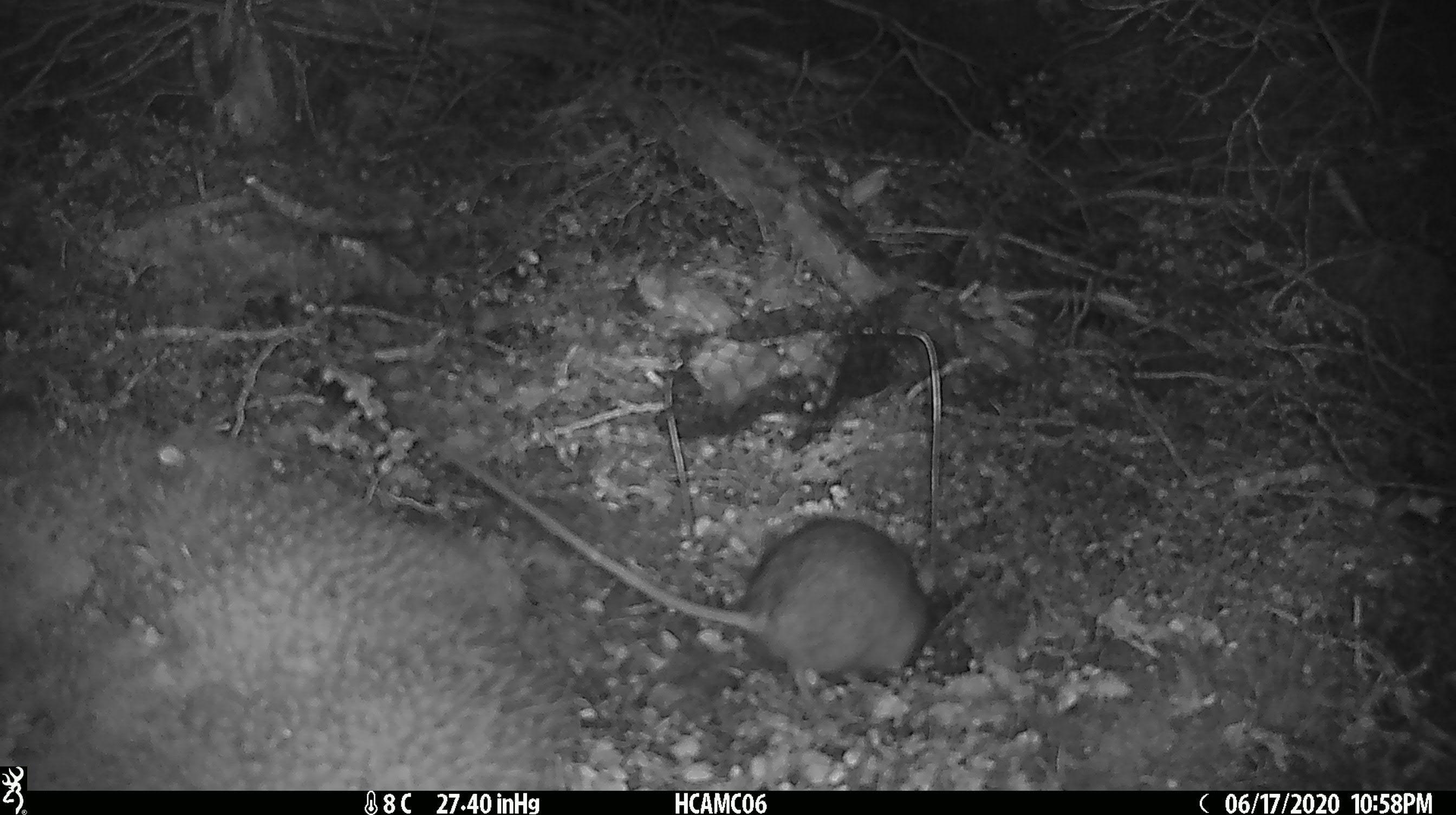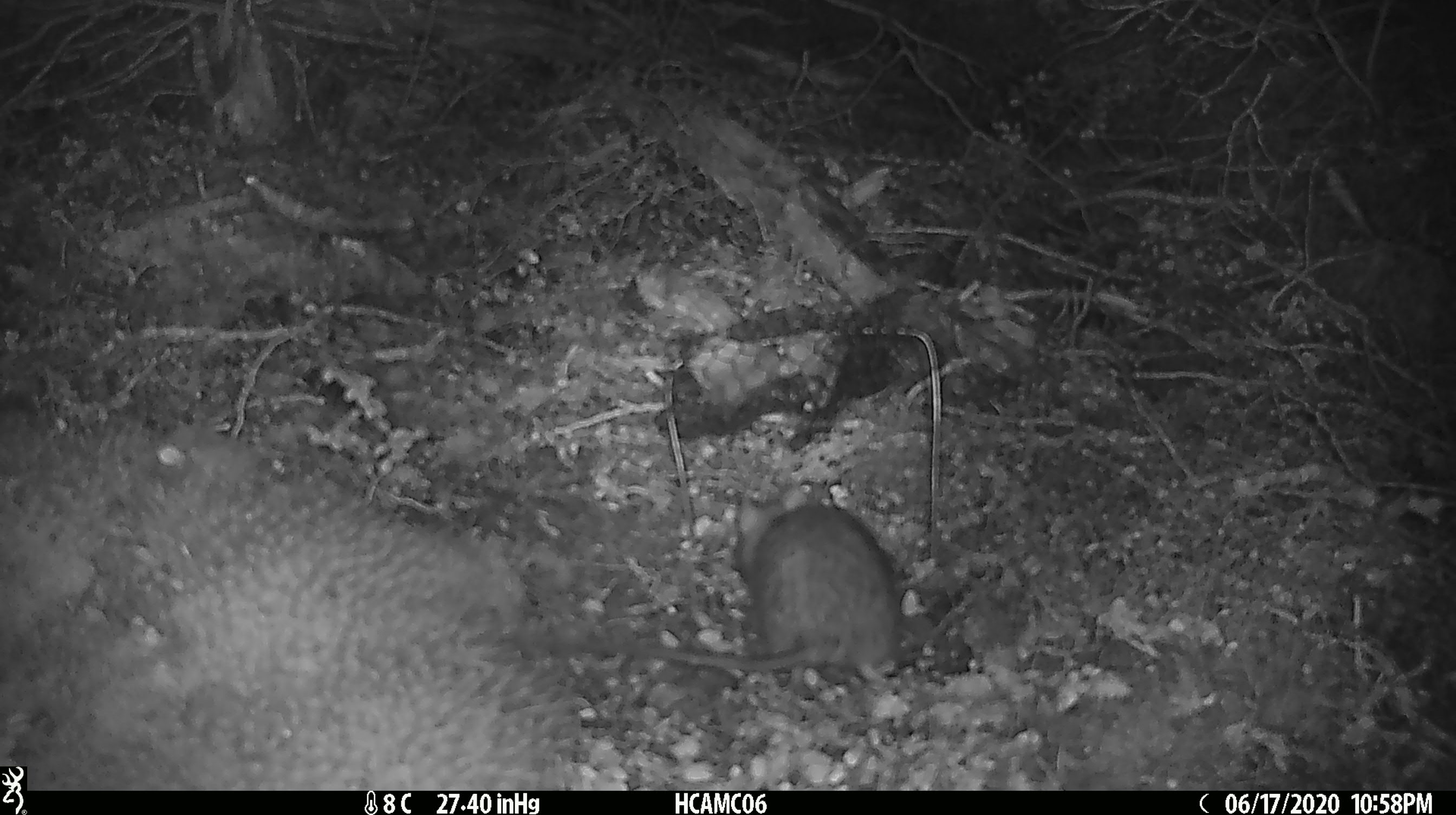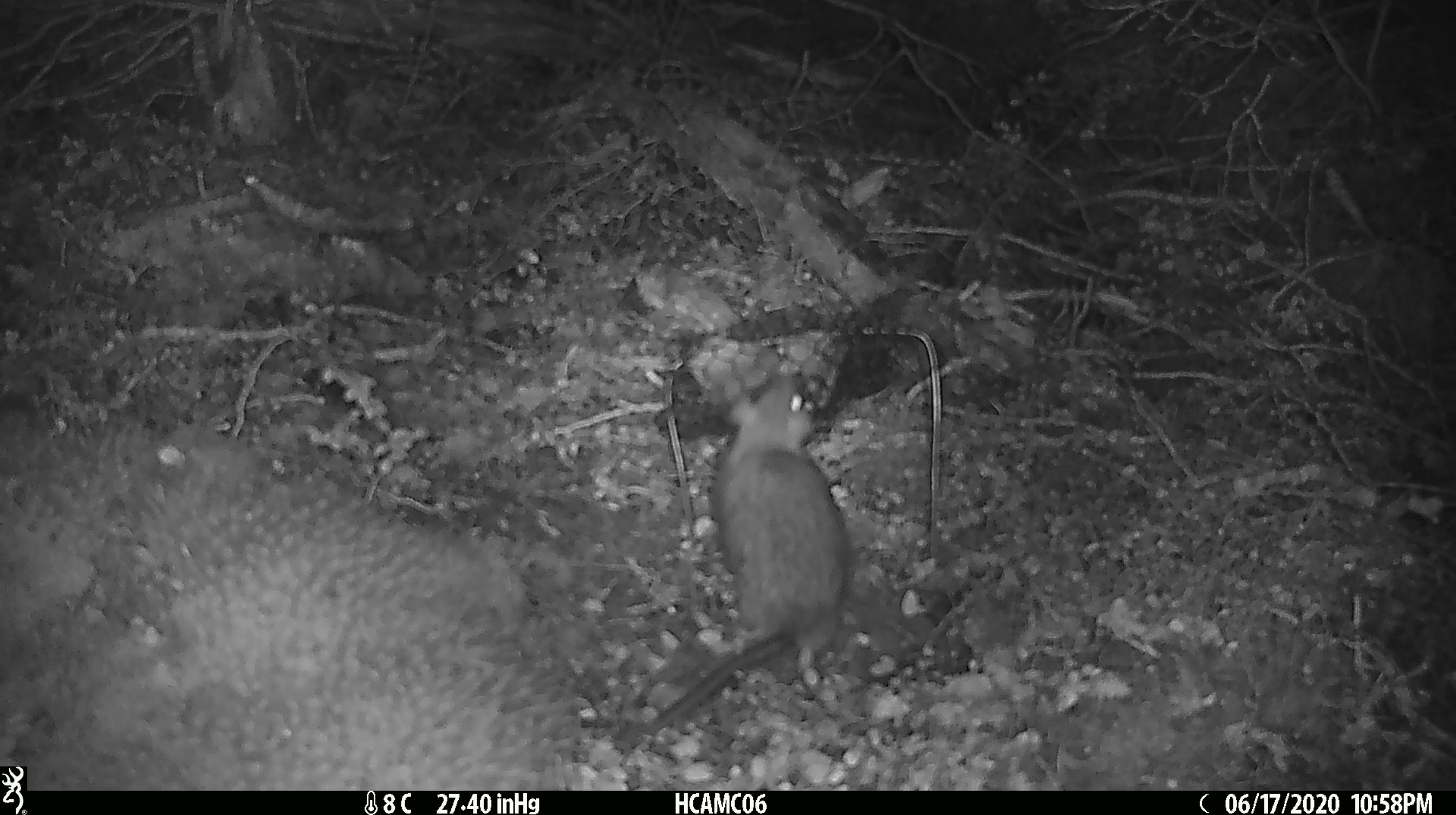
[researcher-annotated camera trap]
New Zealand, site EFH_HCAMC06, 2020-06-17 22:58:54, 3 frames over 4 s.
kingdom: Animalia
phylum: Chordata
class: Mammalia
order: Rodentia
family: Muridae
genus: Rattus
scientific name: Rattus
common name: rat